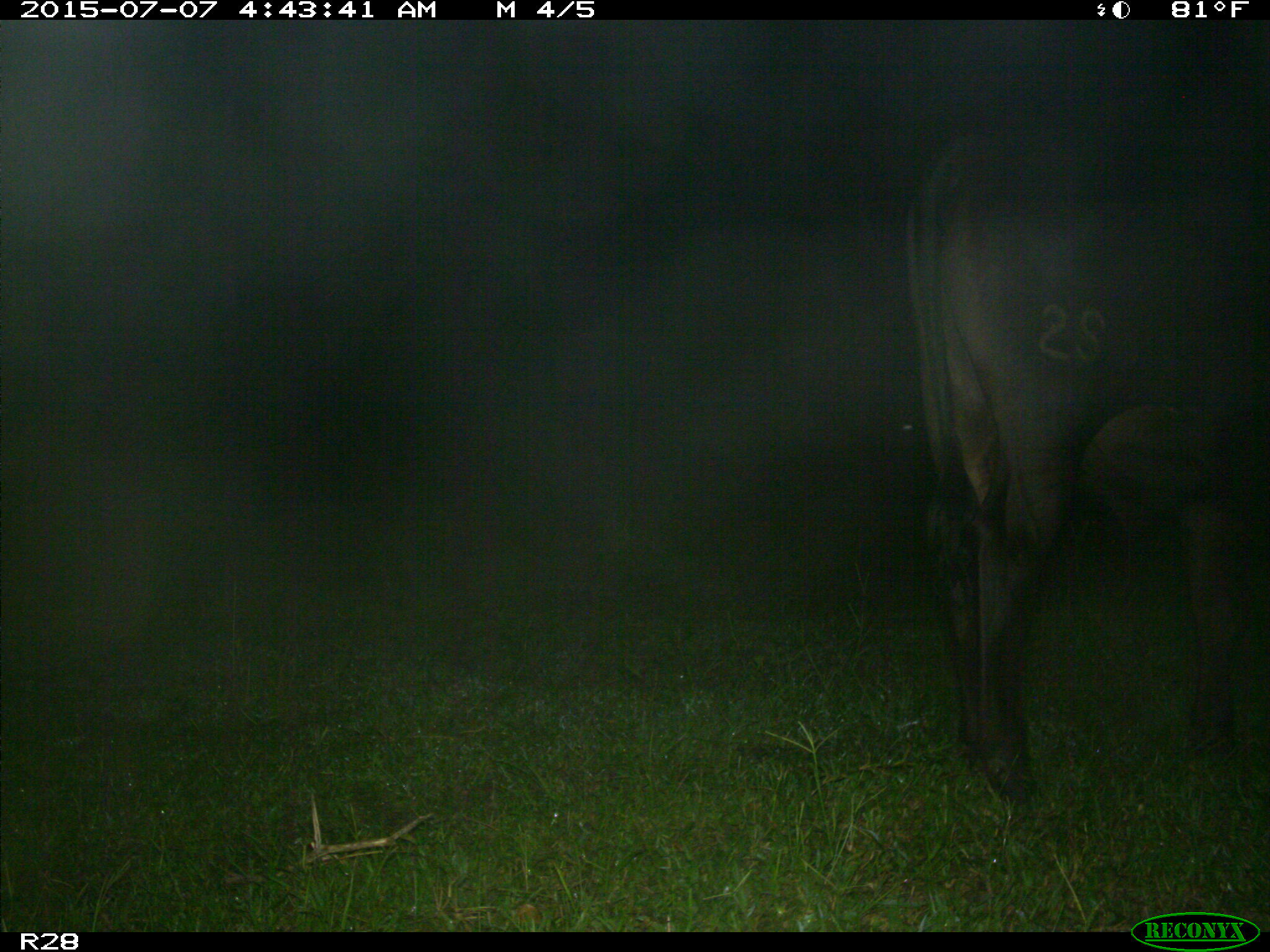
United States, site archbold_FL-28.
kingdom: Animalia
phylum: Chordata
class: Mammalia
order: Artiodactyla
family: Bovidae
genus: Bos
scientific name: Bos taurus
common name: domestic cow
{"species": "Bos taurus (domestic cow)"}